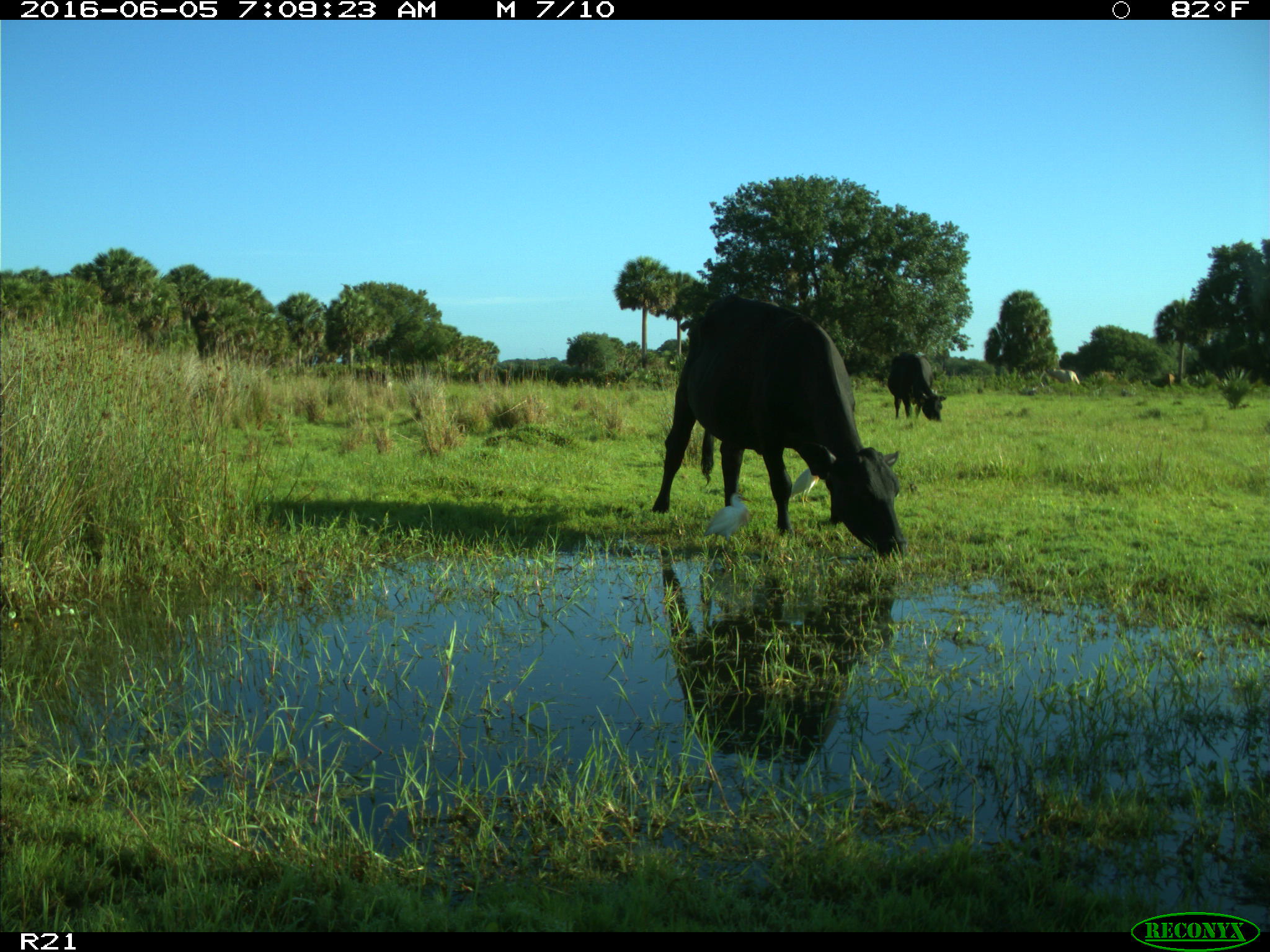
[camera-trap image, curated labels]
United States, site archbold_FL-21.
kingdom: Animalia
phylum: Chordata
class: Mammalia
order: Artiodactyla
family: Bovidae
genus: Bos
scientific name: Bos taurus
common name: domestic cow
Bos taurus (domestic cow).